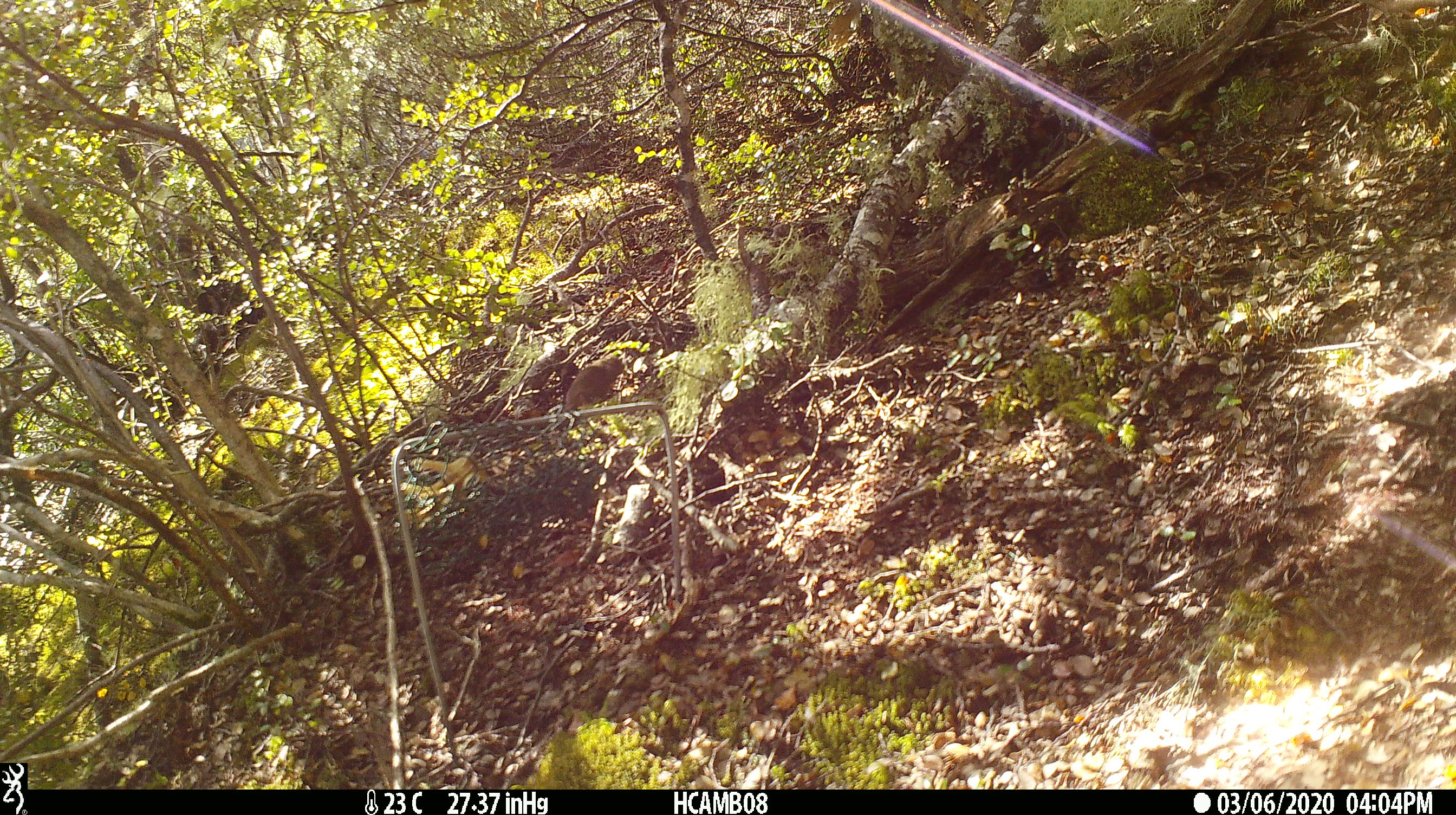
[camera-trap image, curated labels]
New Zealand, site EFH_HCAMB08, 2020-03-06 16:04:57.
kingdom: Animalia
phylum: Chordata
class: Mammalia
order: Rodentia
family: Muridae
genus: Mus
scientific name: Mus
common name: mouse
Mouse (Mus).